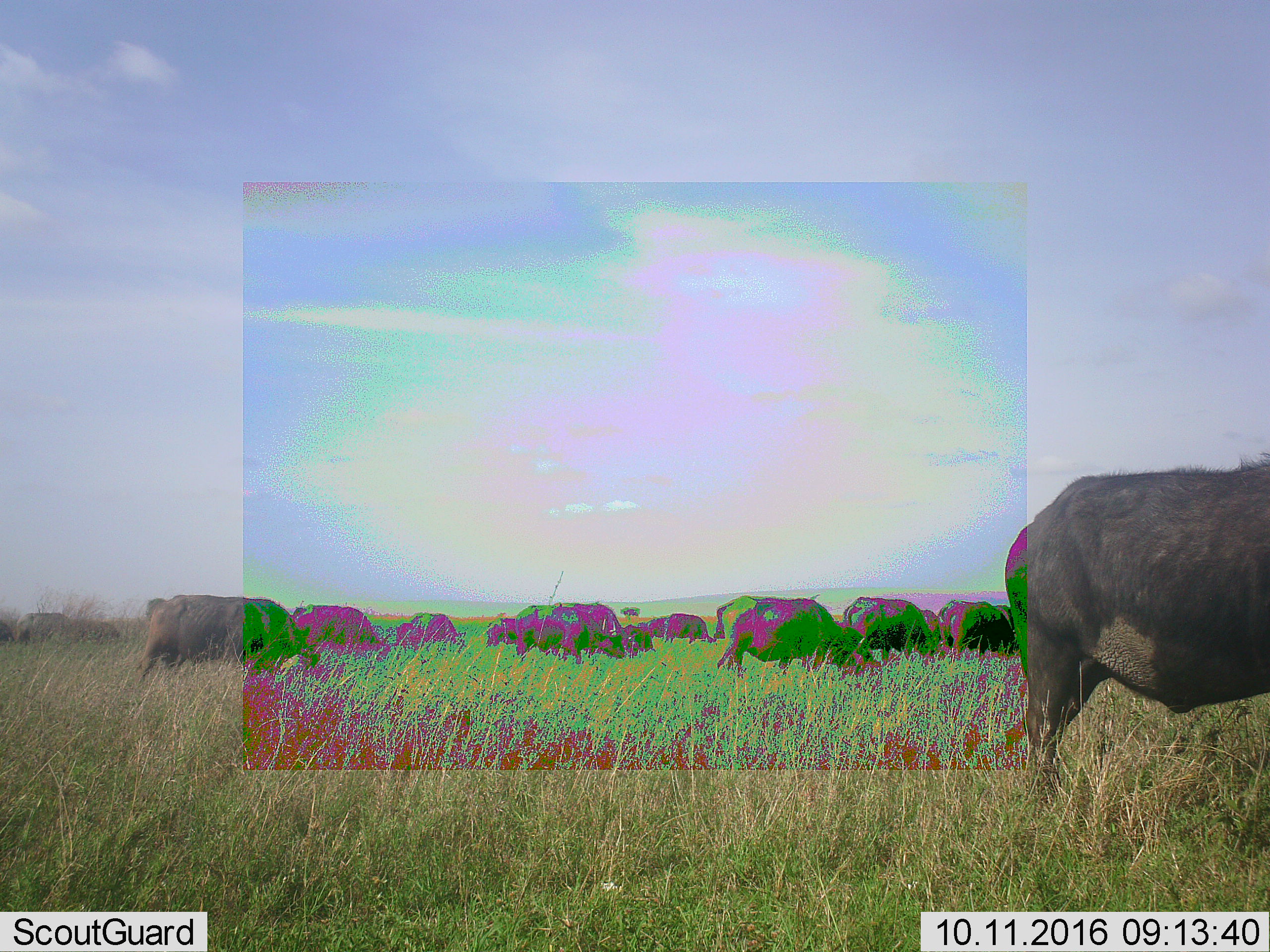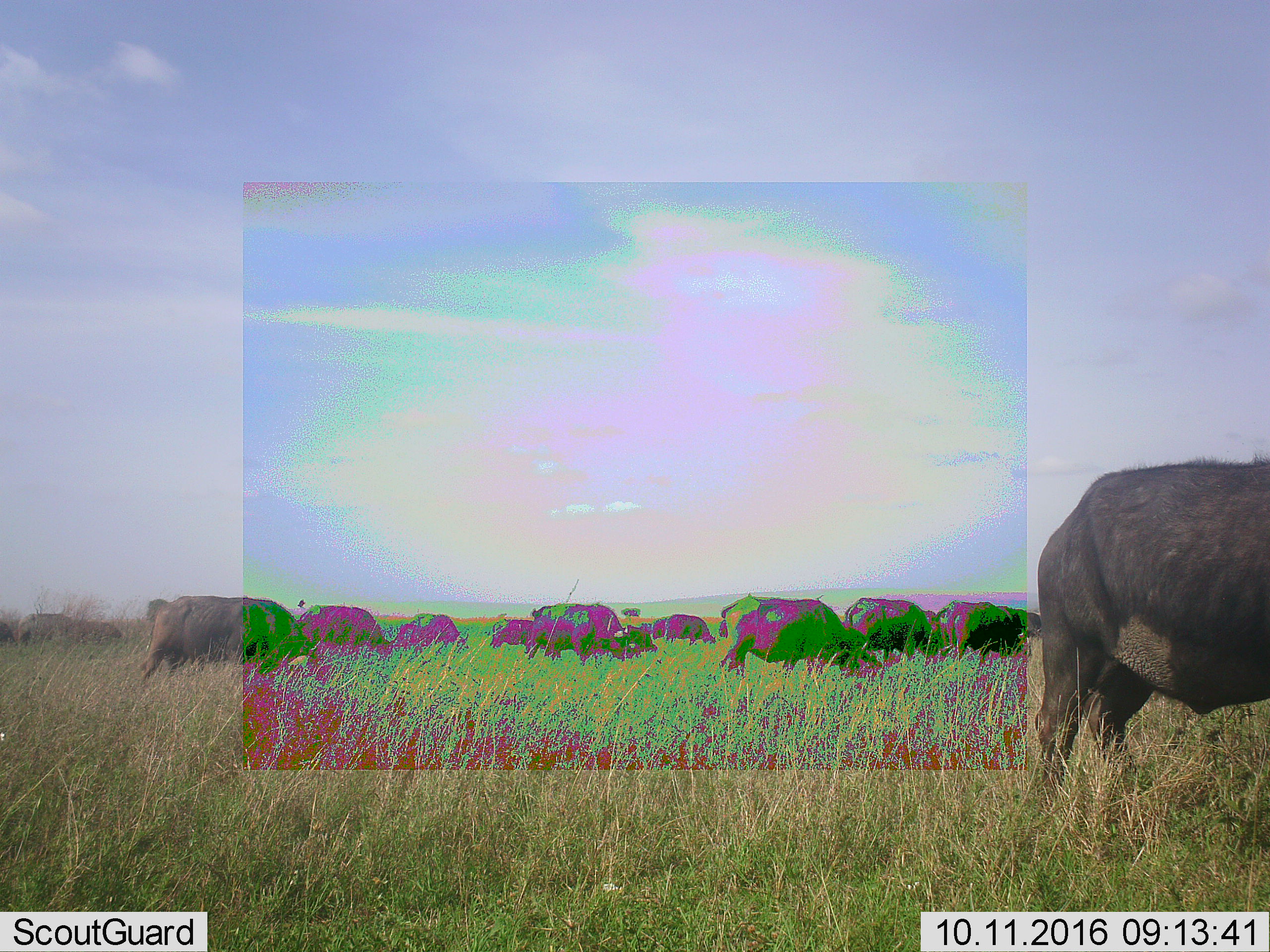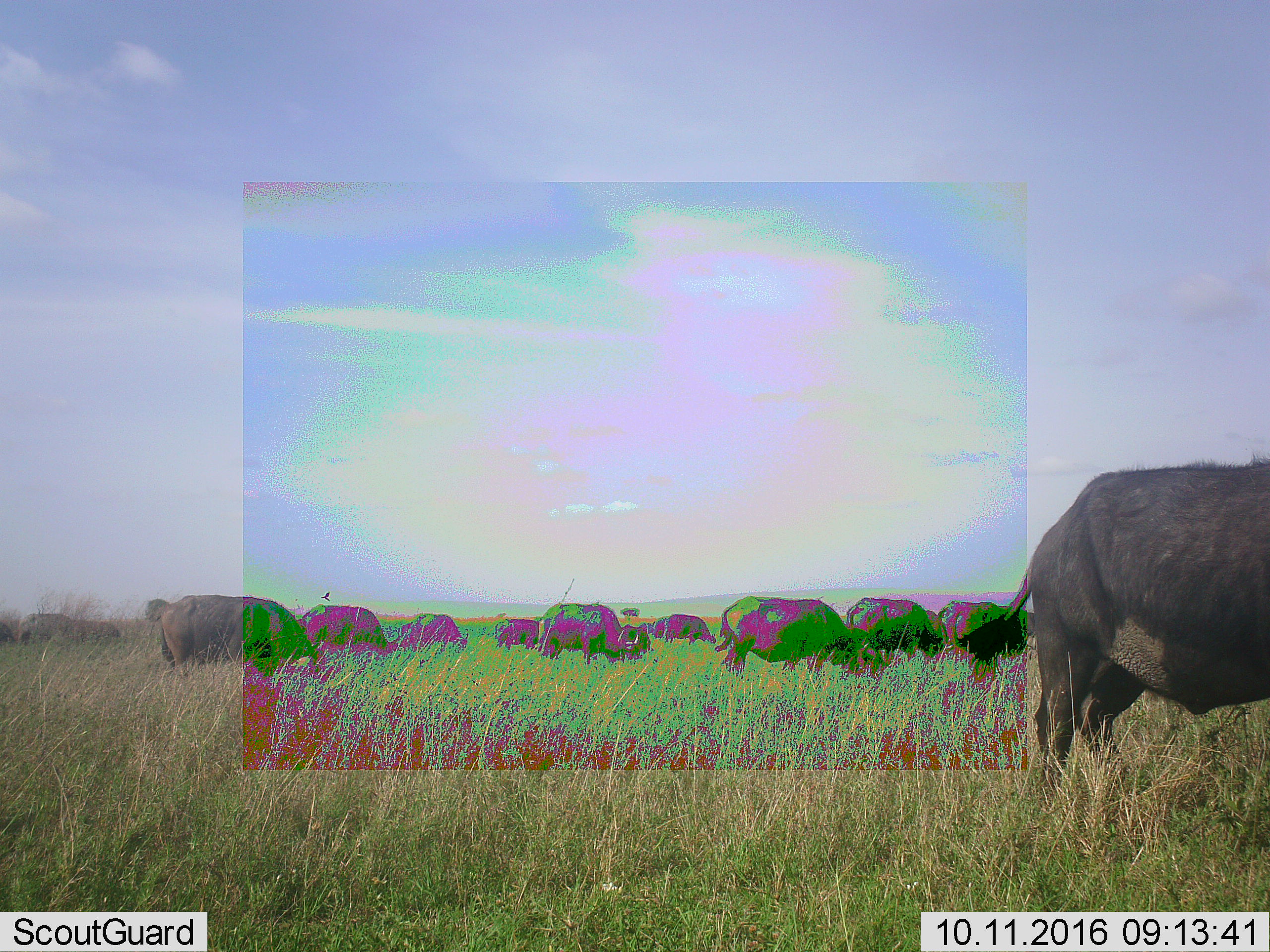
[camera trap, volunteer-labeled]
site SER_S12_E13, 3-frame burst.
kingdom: Animalia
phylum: Chordata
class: Mammalia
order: Artiodactyla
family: Bovidae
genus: Syncerus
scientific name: Syncerus caffer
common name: african buffalo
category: buffalo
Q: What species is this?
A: Buffalo (african buffalo) (Syncerus caffer).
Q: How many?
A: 11-50.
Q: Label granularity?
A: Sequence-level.